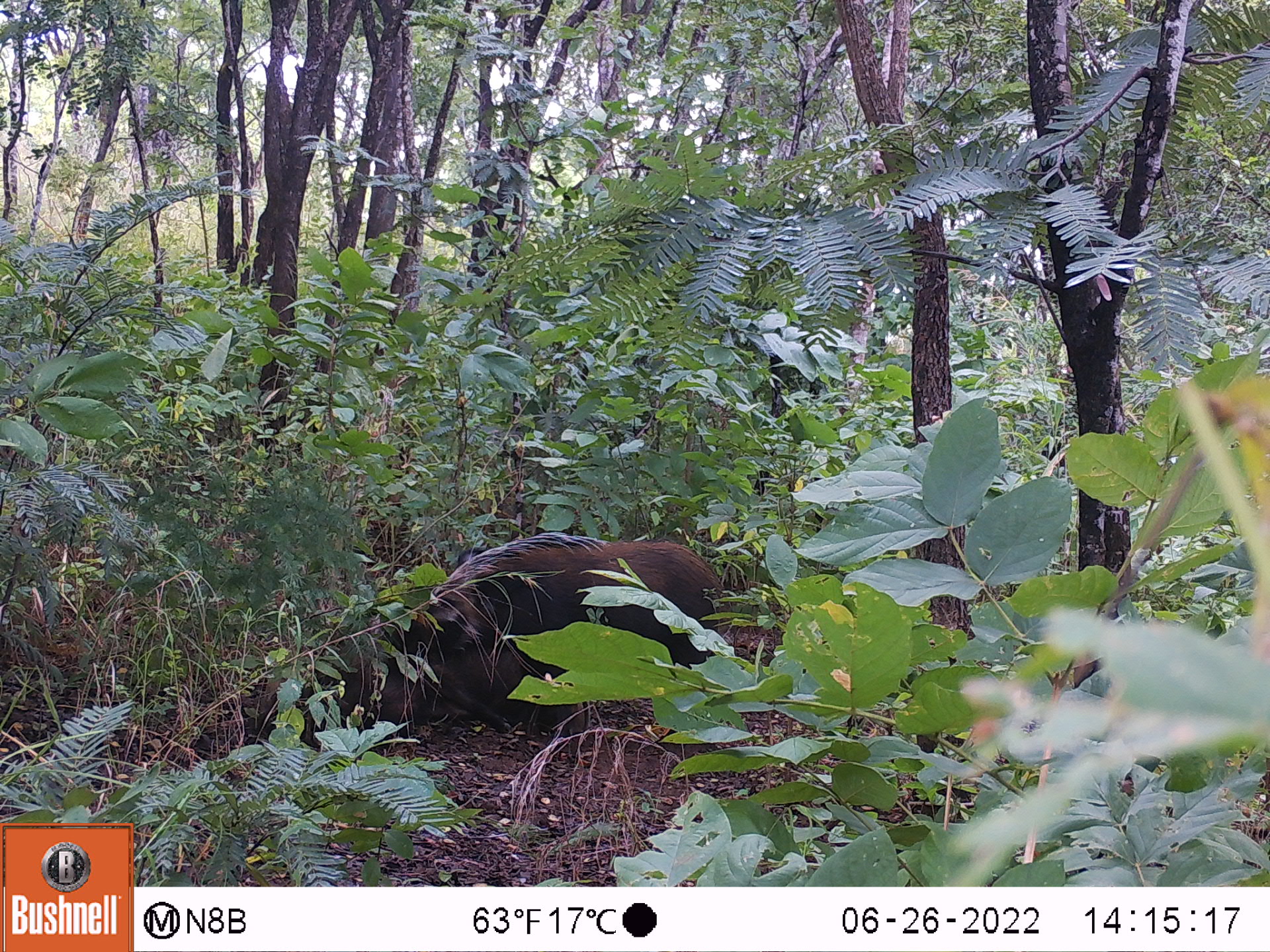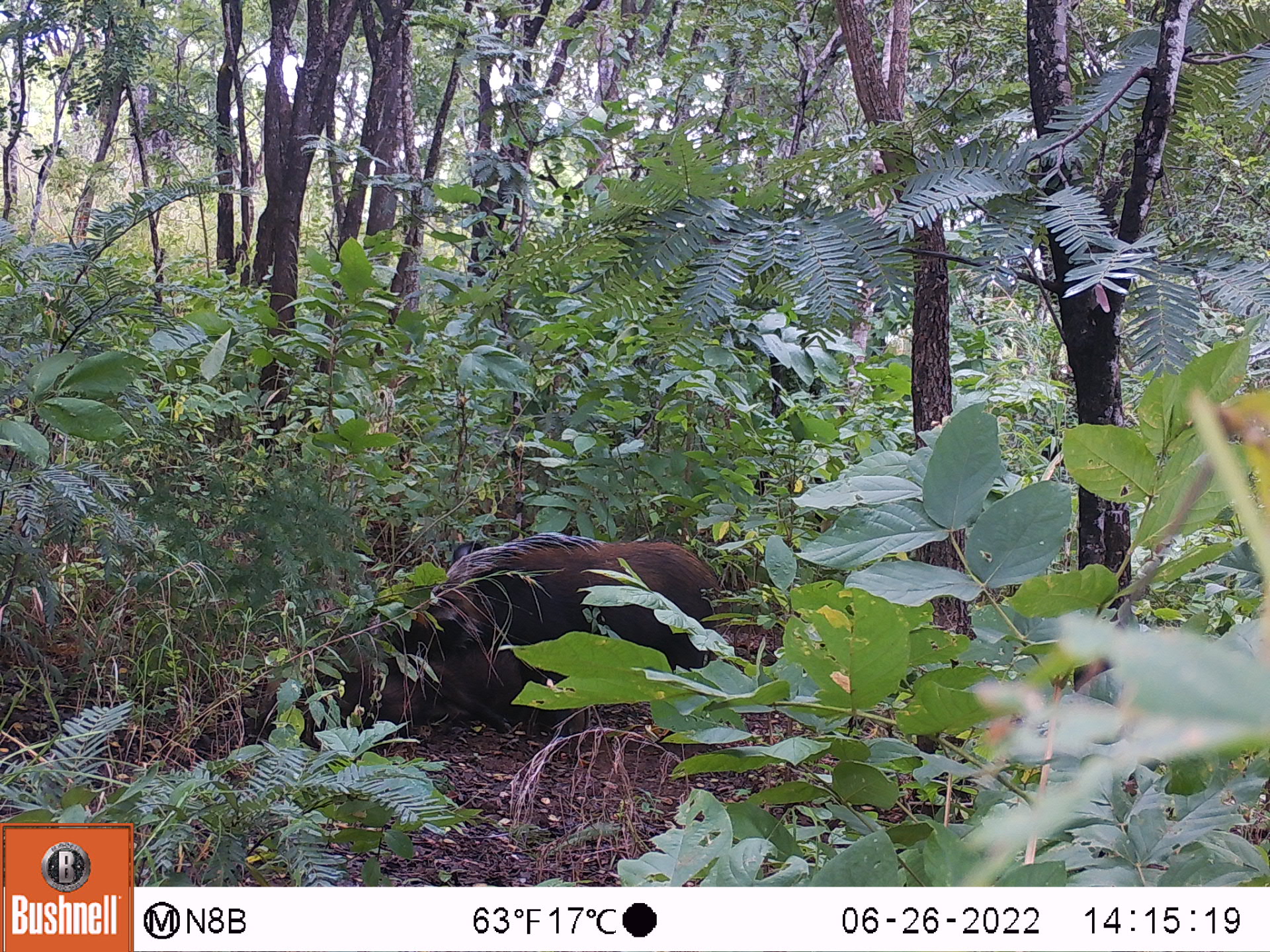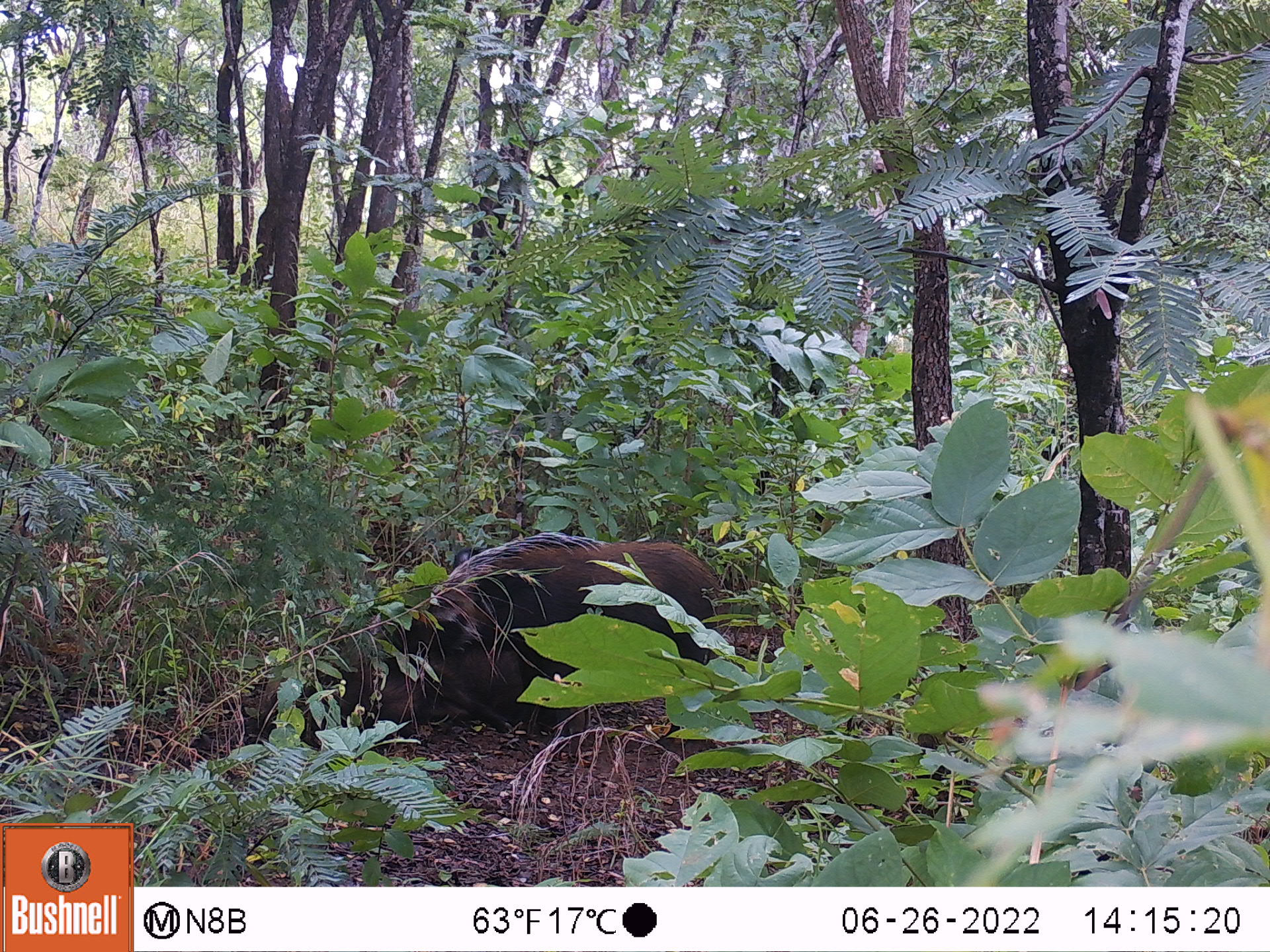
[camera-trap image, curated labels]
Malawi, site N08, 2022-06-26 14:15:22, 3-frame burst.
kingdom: Animalia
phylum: Chordata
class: Mammalia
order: Artiodactyla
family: Suidae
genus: Potamochoerus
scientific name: Potamochoerus larvatus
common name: bushpig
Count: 2.